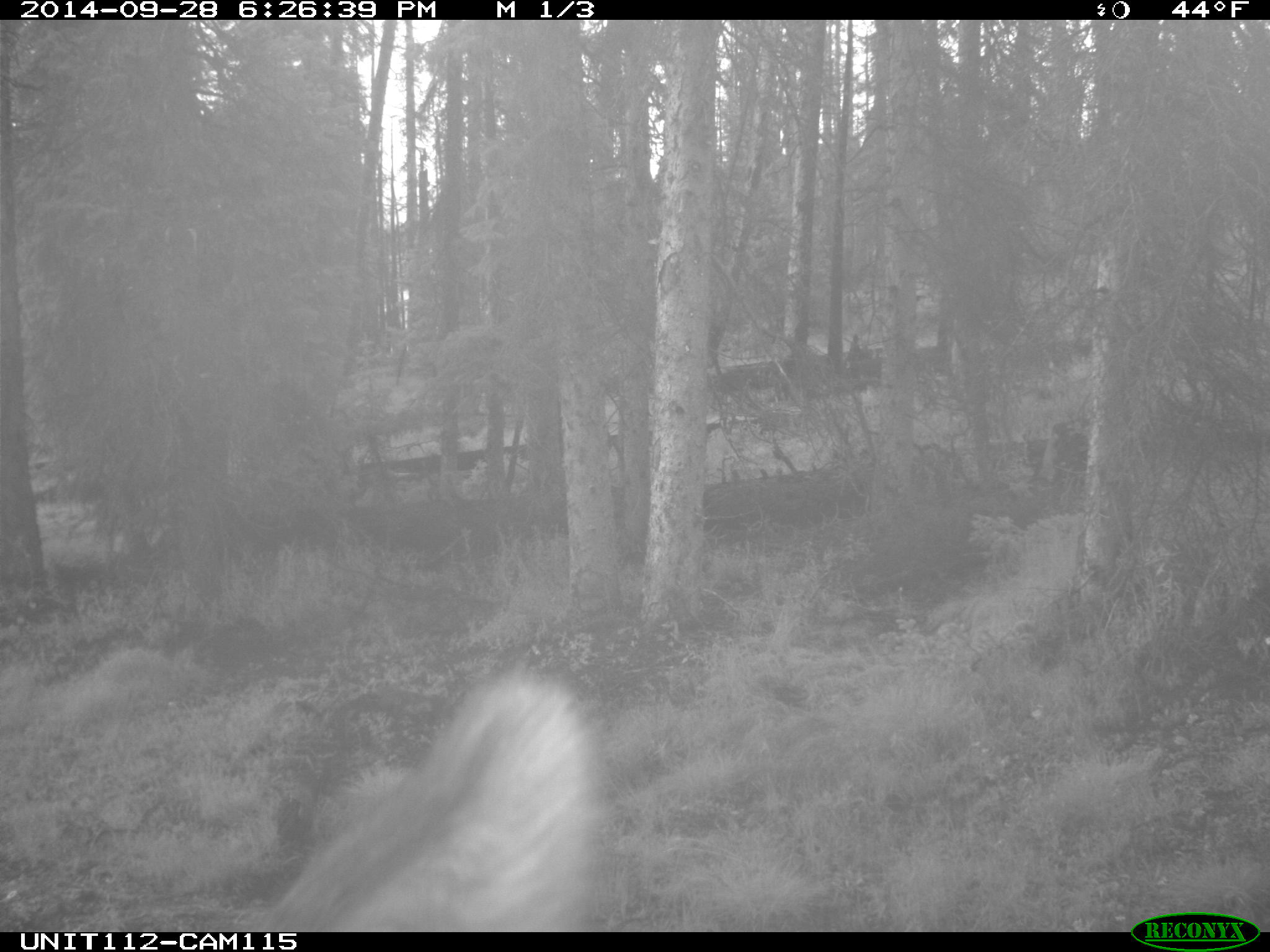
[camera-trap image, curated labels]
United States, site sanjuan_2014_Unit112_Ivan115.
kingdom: Animalia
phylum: Chordata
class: Mammalia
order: Artiodactyla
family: Cervidae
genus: Cervus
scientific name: Cervus elaphus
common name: red deer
Cervus elaphus (red deer).